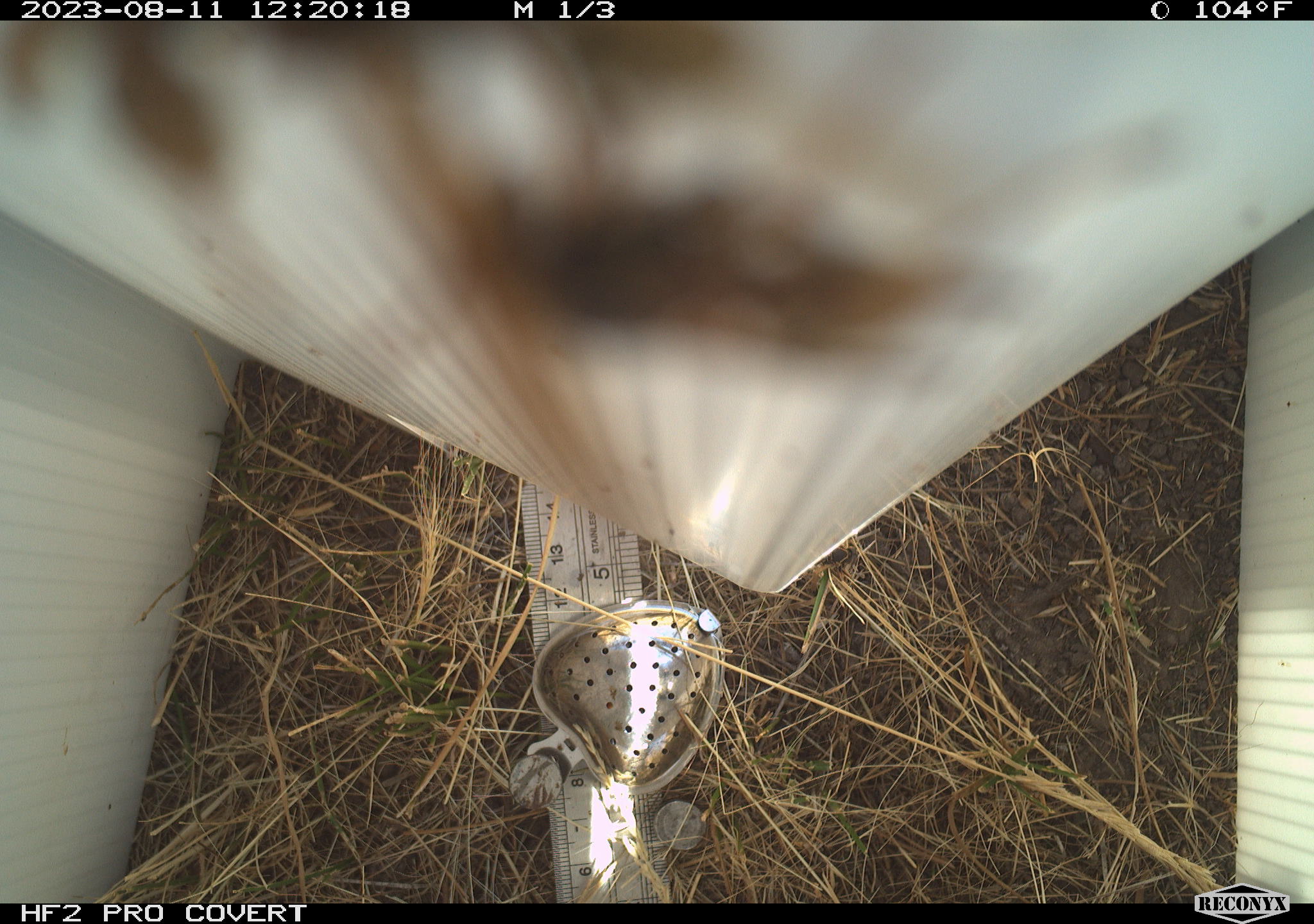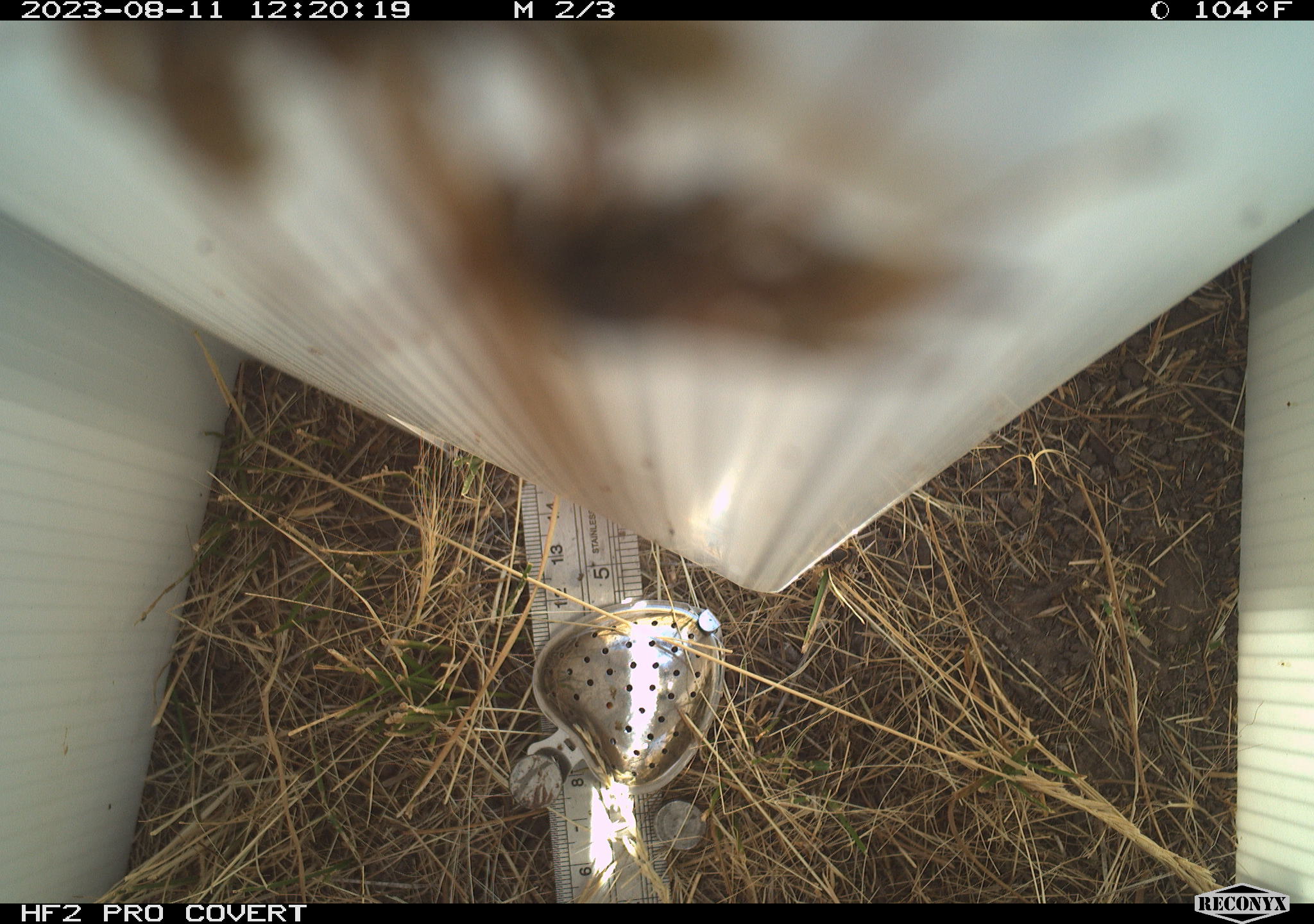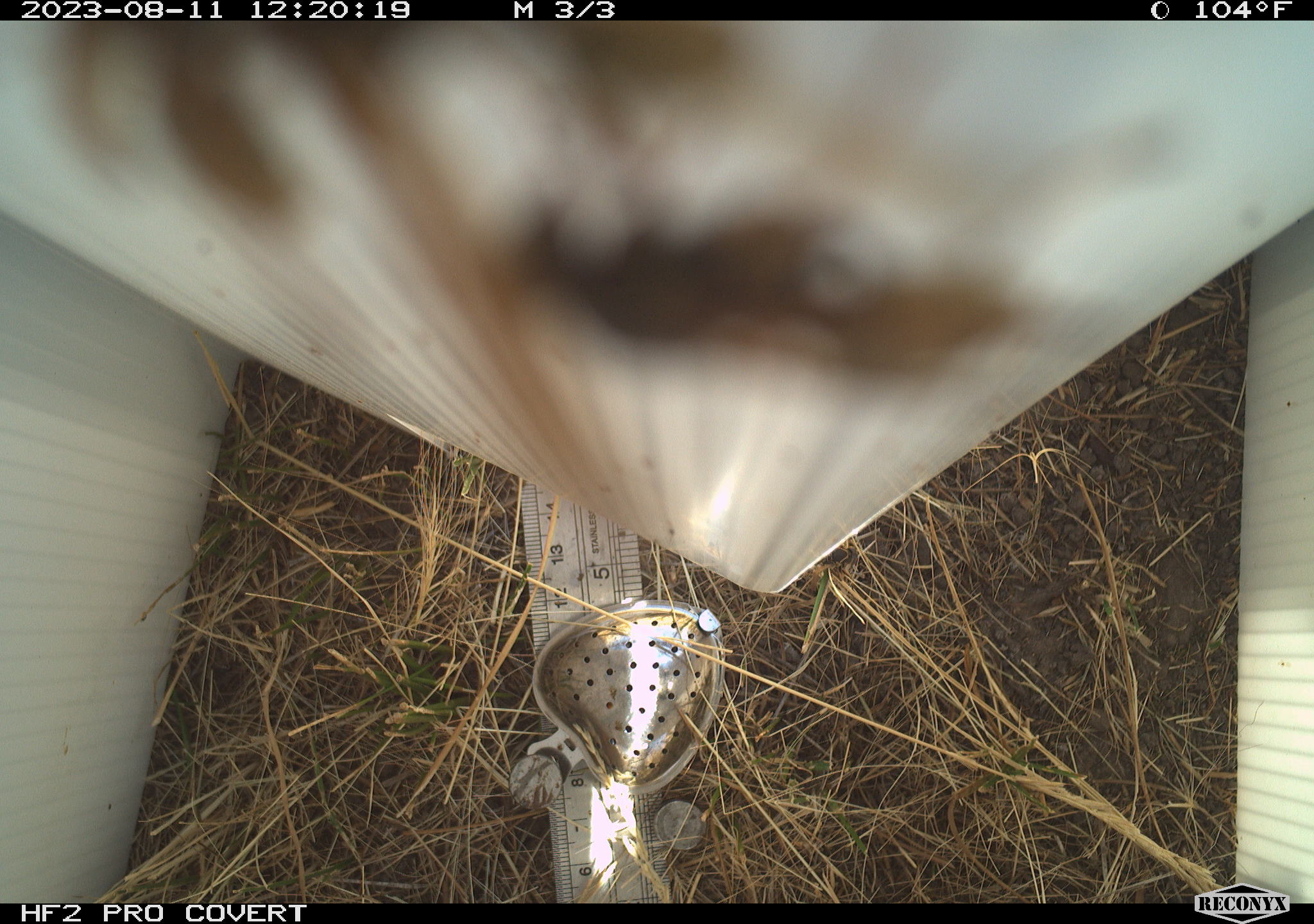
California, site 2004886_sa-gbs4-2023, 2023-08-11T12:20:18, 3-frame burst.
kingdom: Animalia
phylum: Arthropoda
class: Insecta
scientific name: Insecta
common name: insect